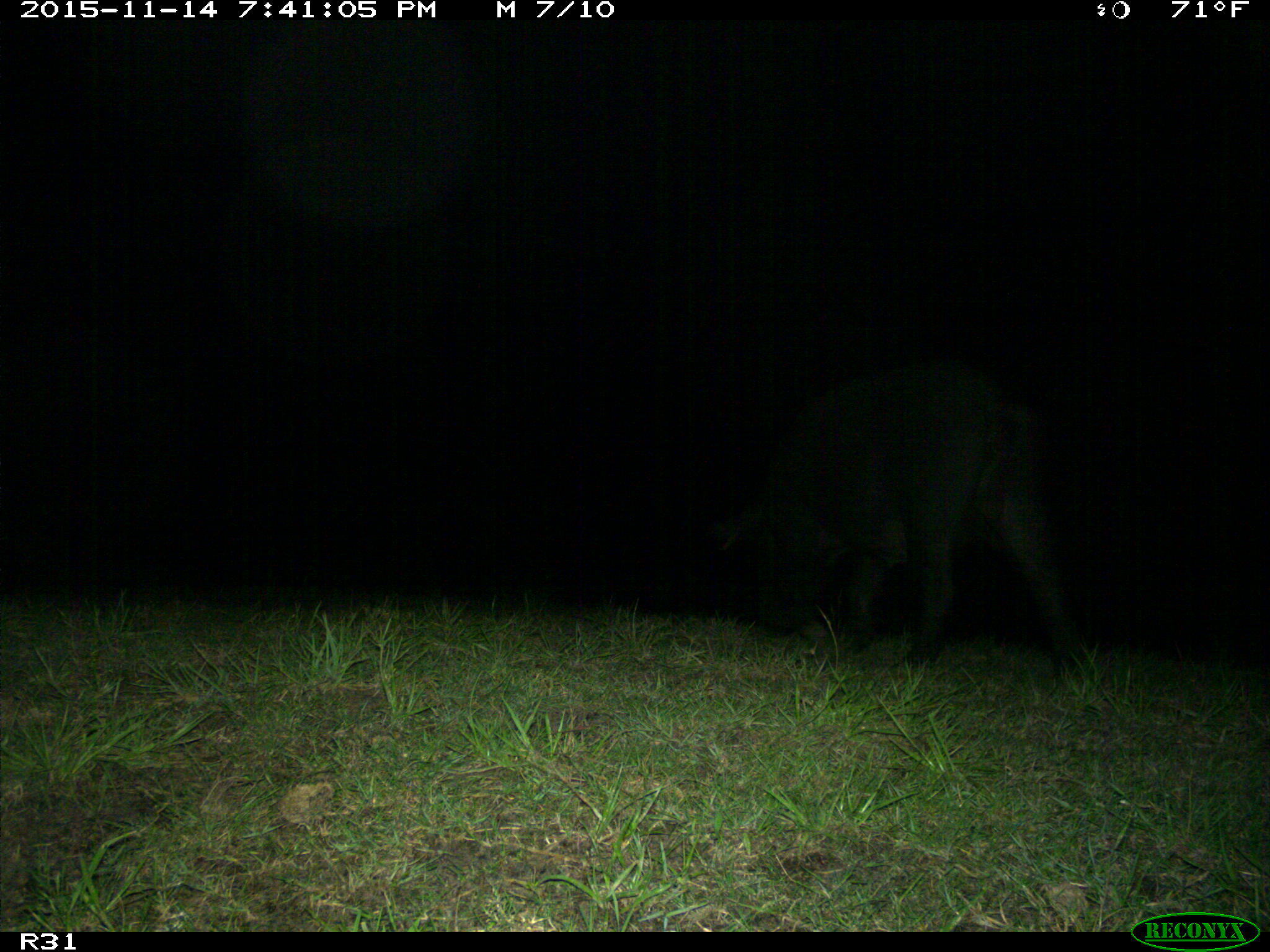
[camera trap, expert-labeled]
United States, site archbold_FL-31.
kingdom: Animalia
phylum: Chordata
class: Mammalia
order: Artiodactyla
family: Suidae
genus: Sus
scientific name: Sus scrofa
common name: wild boar